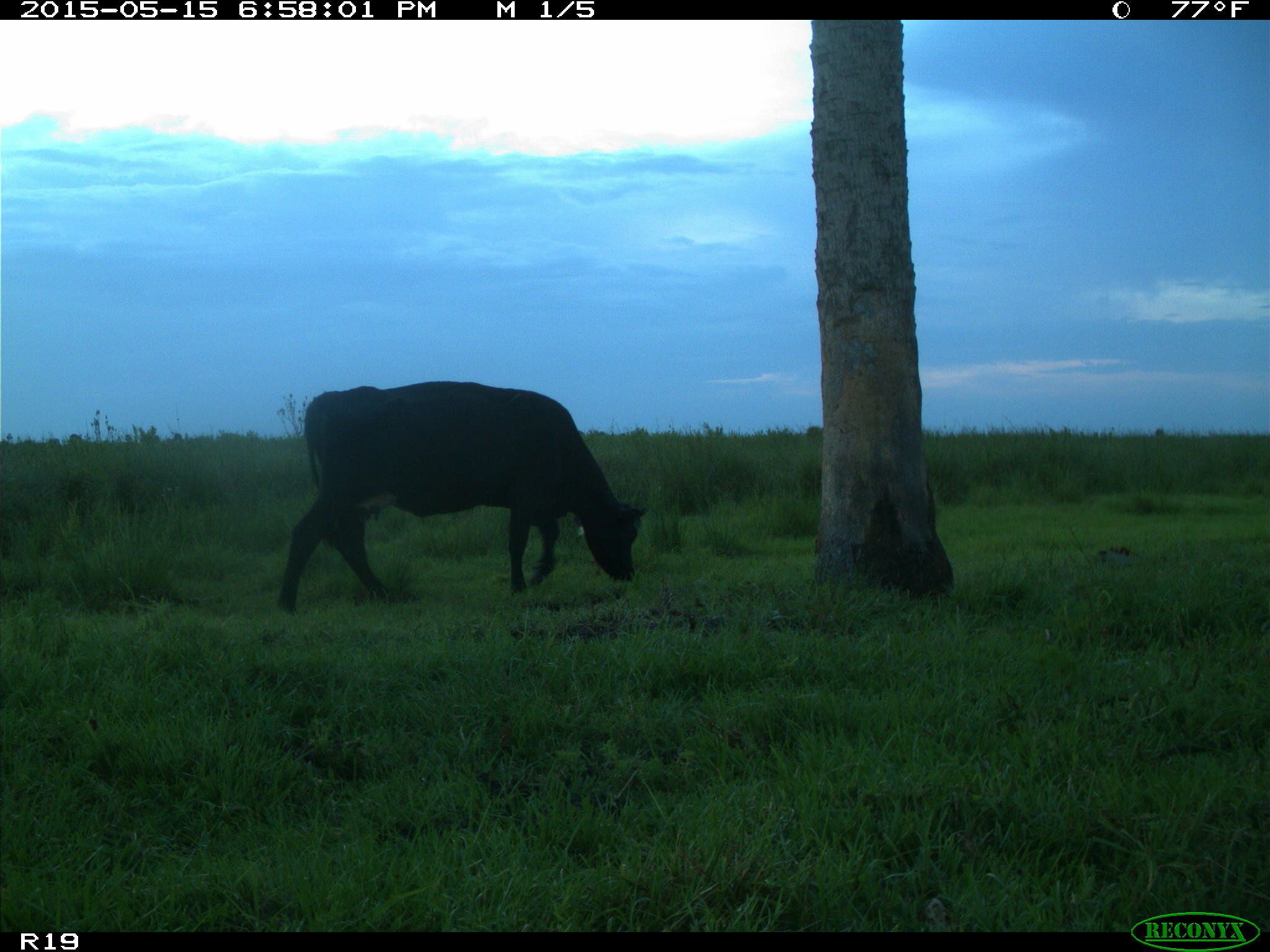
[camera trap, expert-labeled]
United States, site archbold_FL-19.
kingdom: Animalia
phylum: Chordata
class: Mammalia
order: Artiodactyla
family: Bovidae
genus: Bos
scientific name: Bos taurus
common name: domestic cow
Bos taurus (domestic cow).